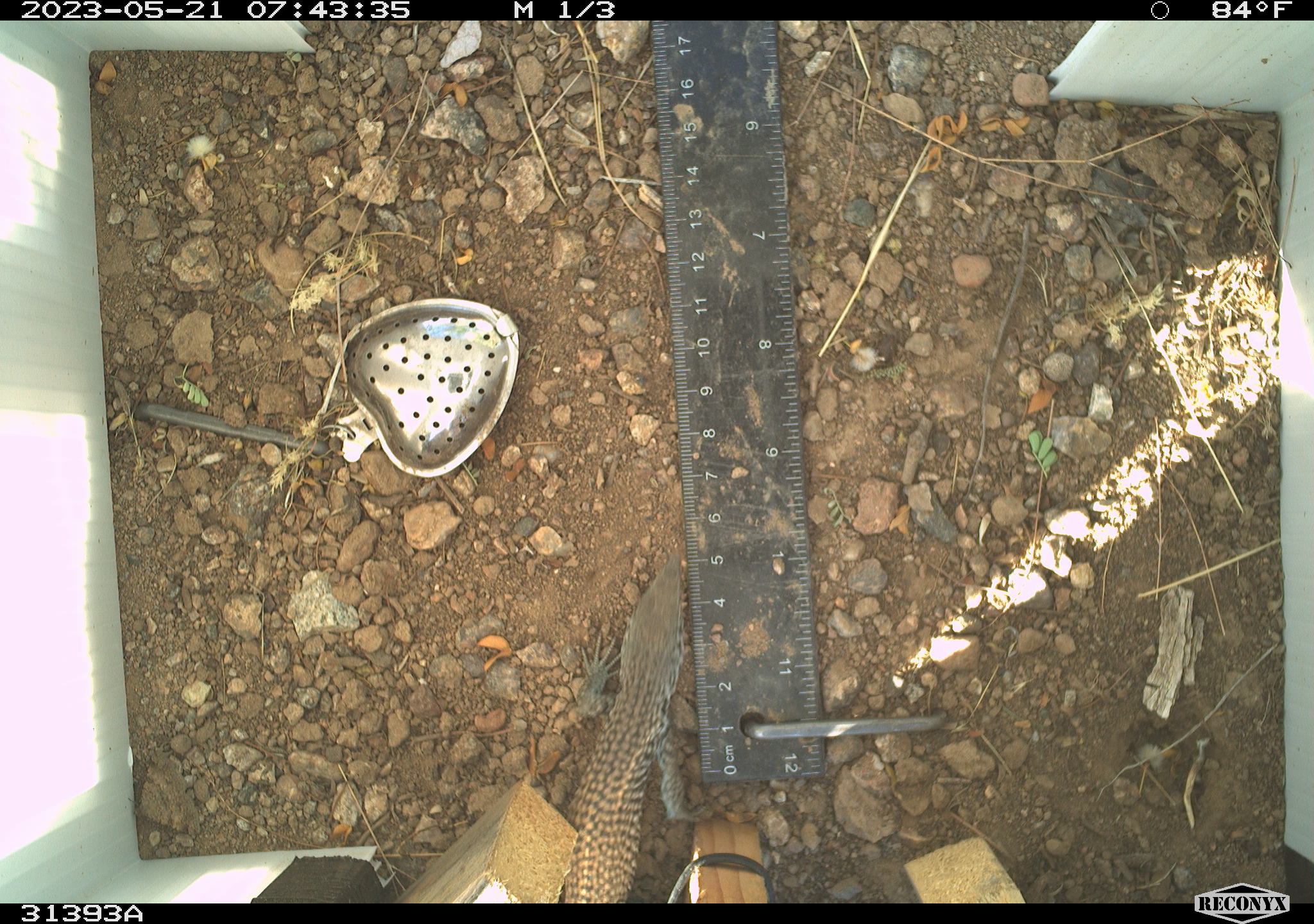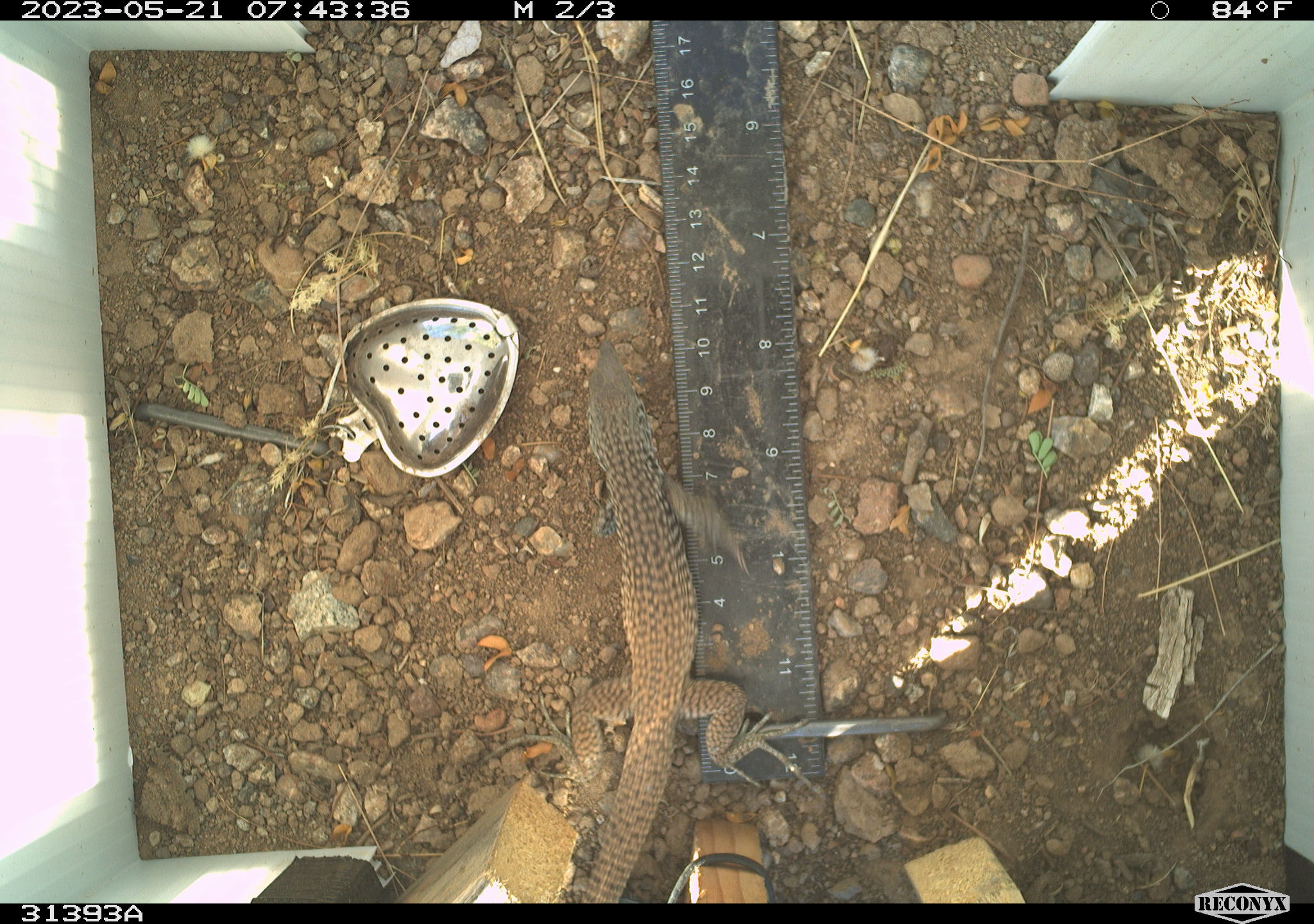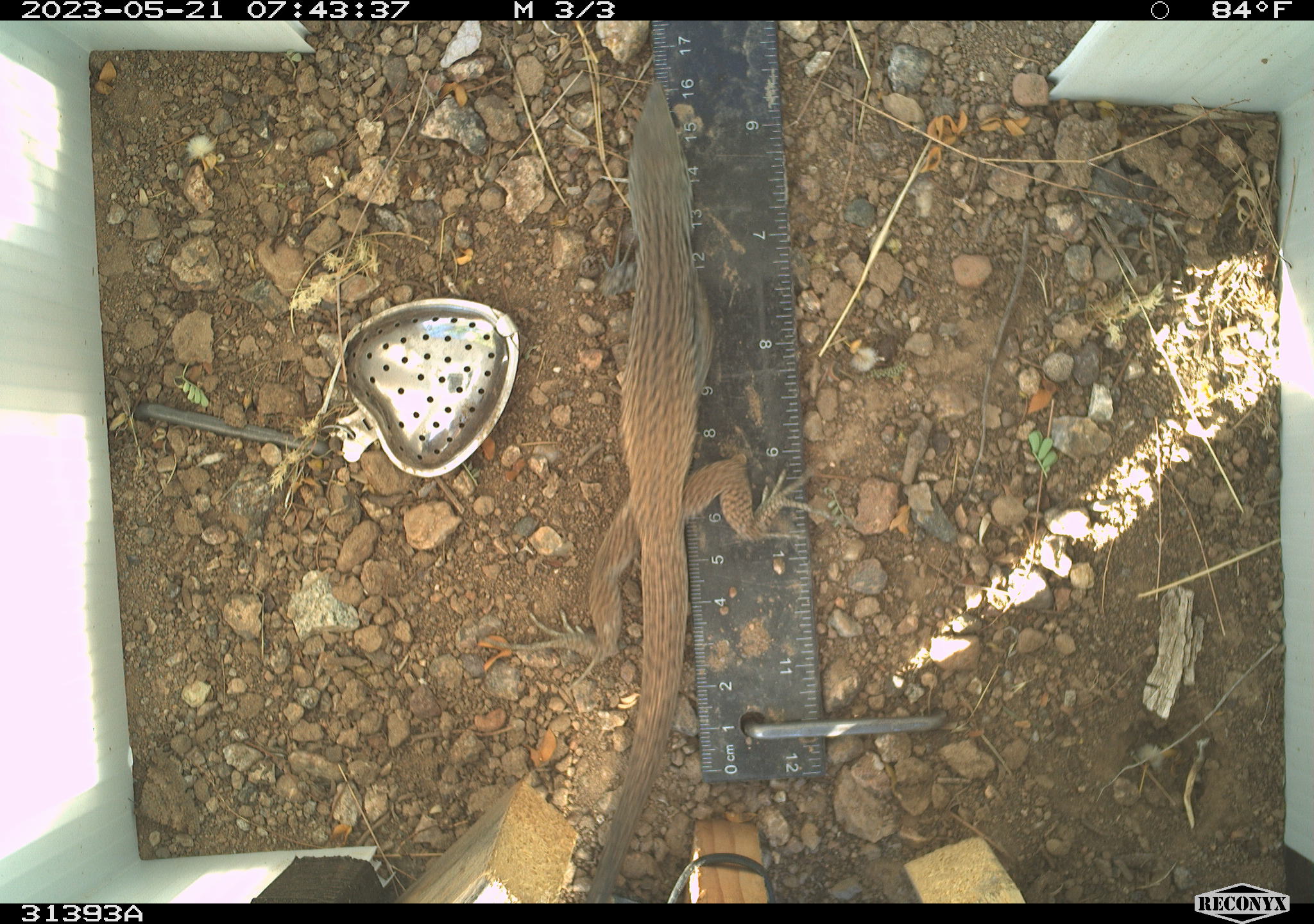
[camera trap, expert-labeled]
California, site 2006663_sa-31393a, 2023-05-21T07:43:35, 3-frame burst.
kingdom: Animalia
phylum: Chordata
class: Reptilia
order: Squamata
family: Teiidae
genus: Aspidoscelis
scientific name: Aspidoscelis tigris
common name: western whiptail